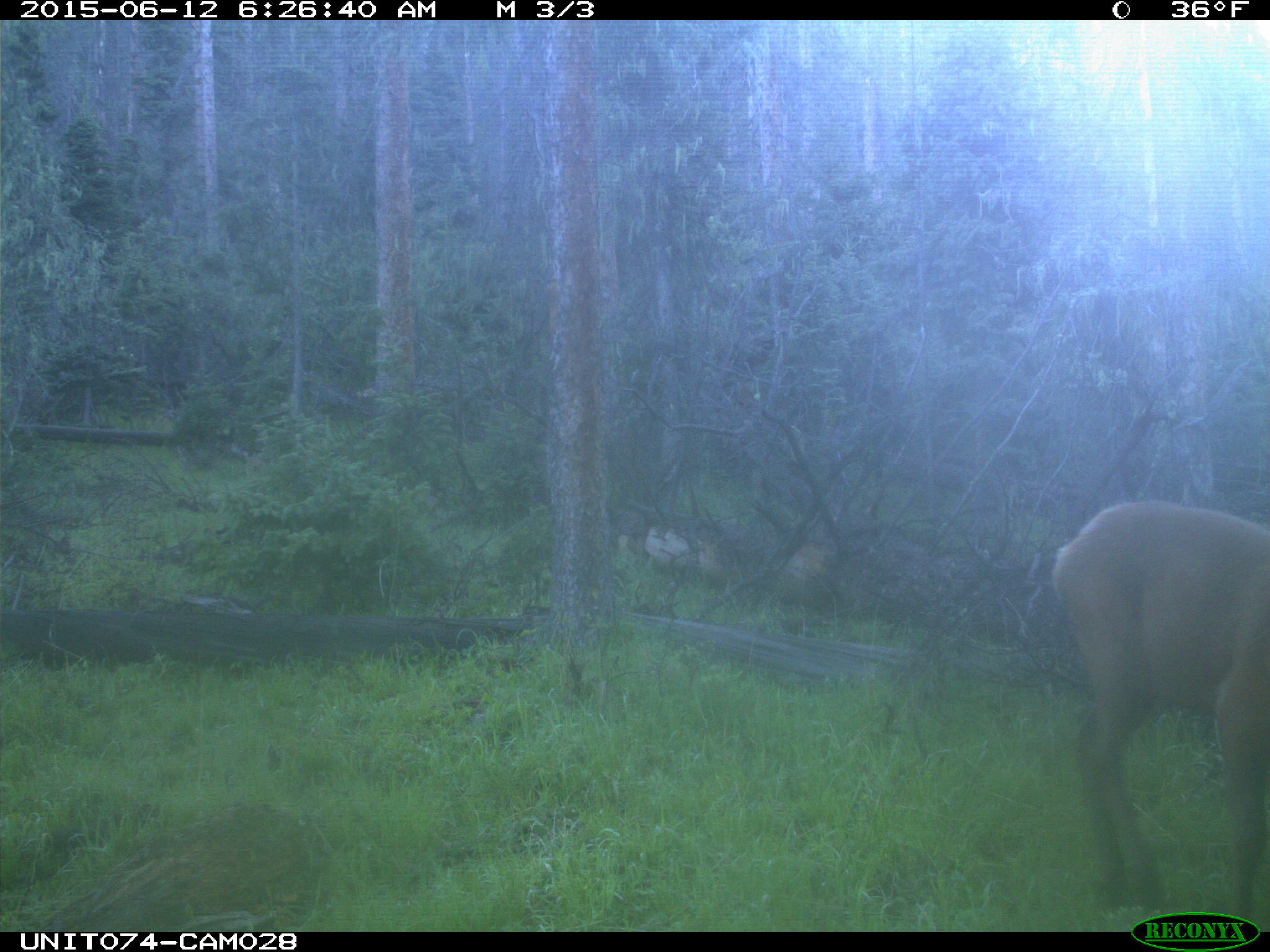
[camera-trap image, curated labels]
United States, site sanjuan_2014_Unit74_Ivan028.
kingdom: Animalia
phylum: Chordata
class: Mammalia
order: Artiodactyla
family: Cervidae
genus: Cervus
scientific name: Cervus elaphus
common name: red deer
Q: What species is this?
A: Cervus elaphus (red deer).